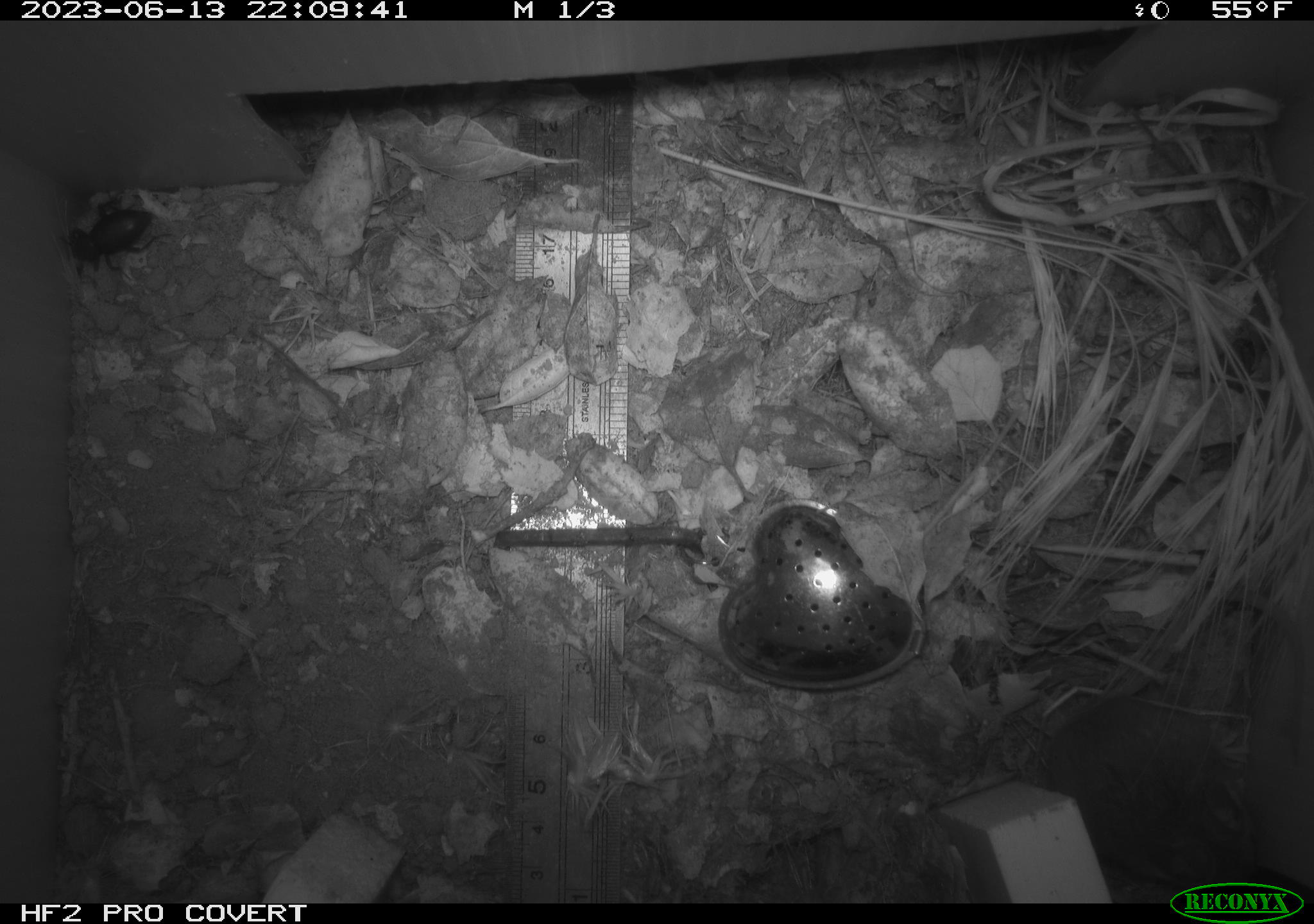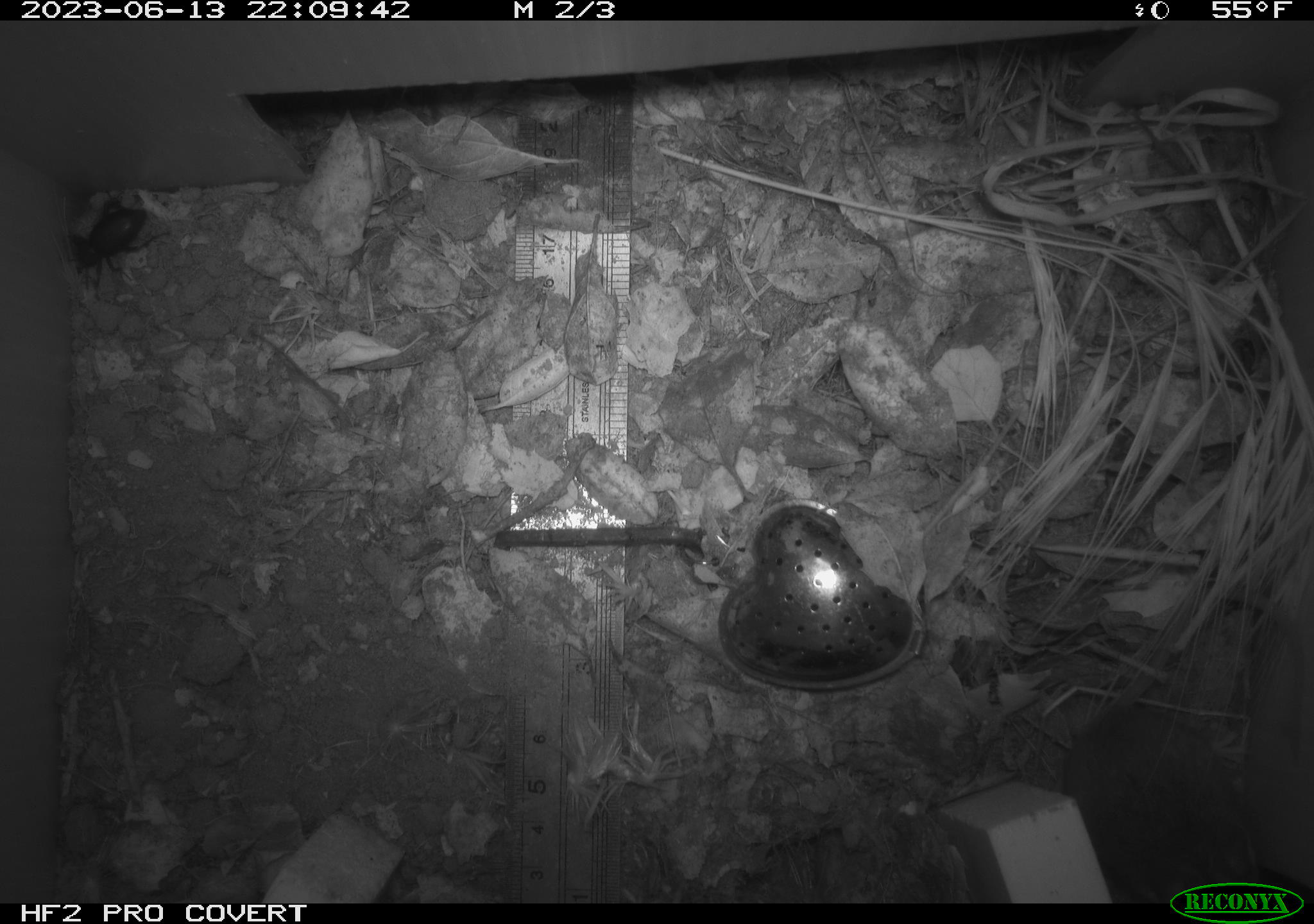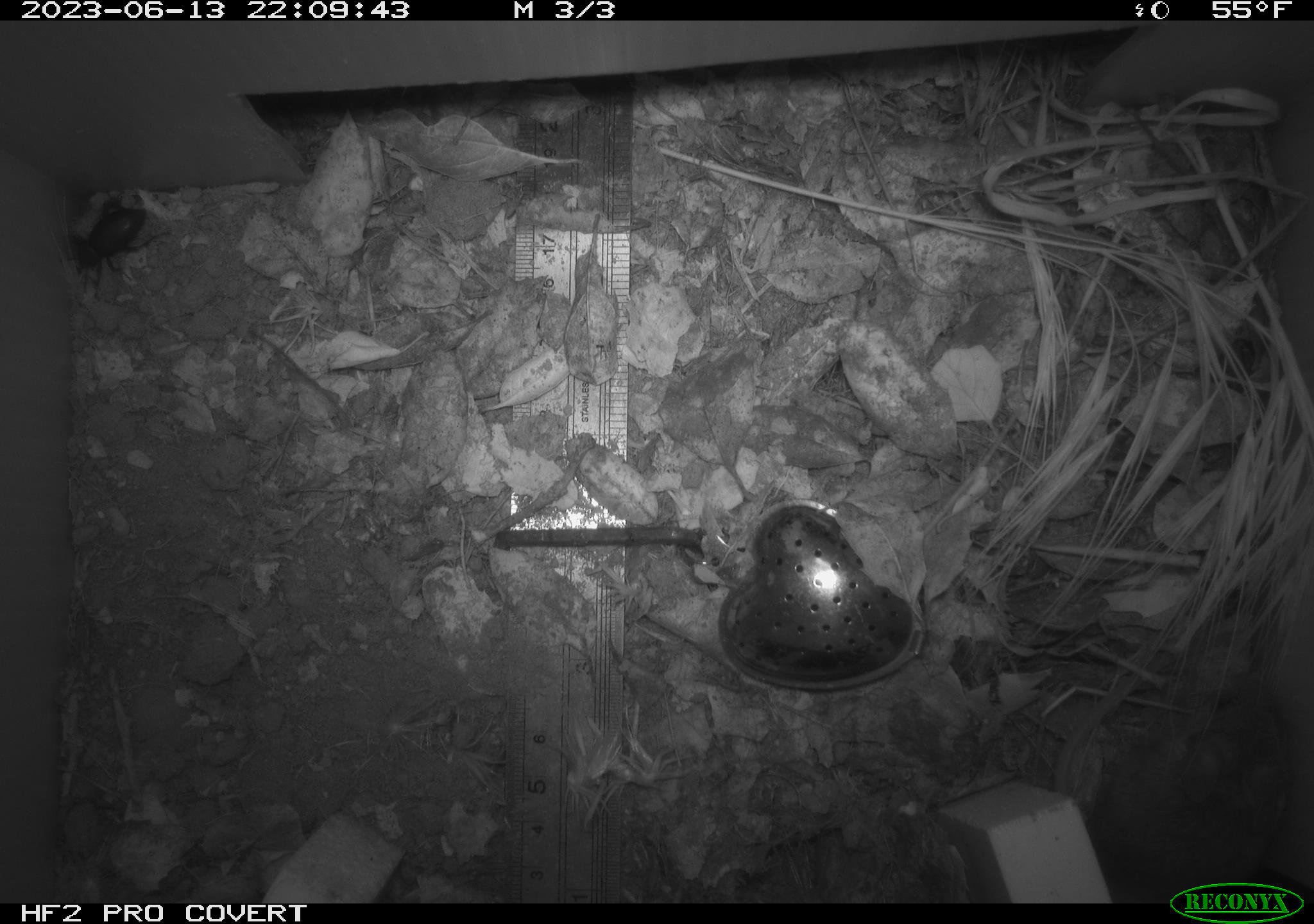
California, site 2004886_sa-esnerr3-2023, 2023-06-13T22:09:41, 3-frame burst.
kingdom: Animalia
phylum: Arthropoda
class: Insecta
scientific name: Insecta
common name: insect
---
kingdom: Animalia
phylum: Chordata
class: Mammalia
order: Rodentia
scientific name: Rodentia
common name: mouse species